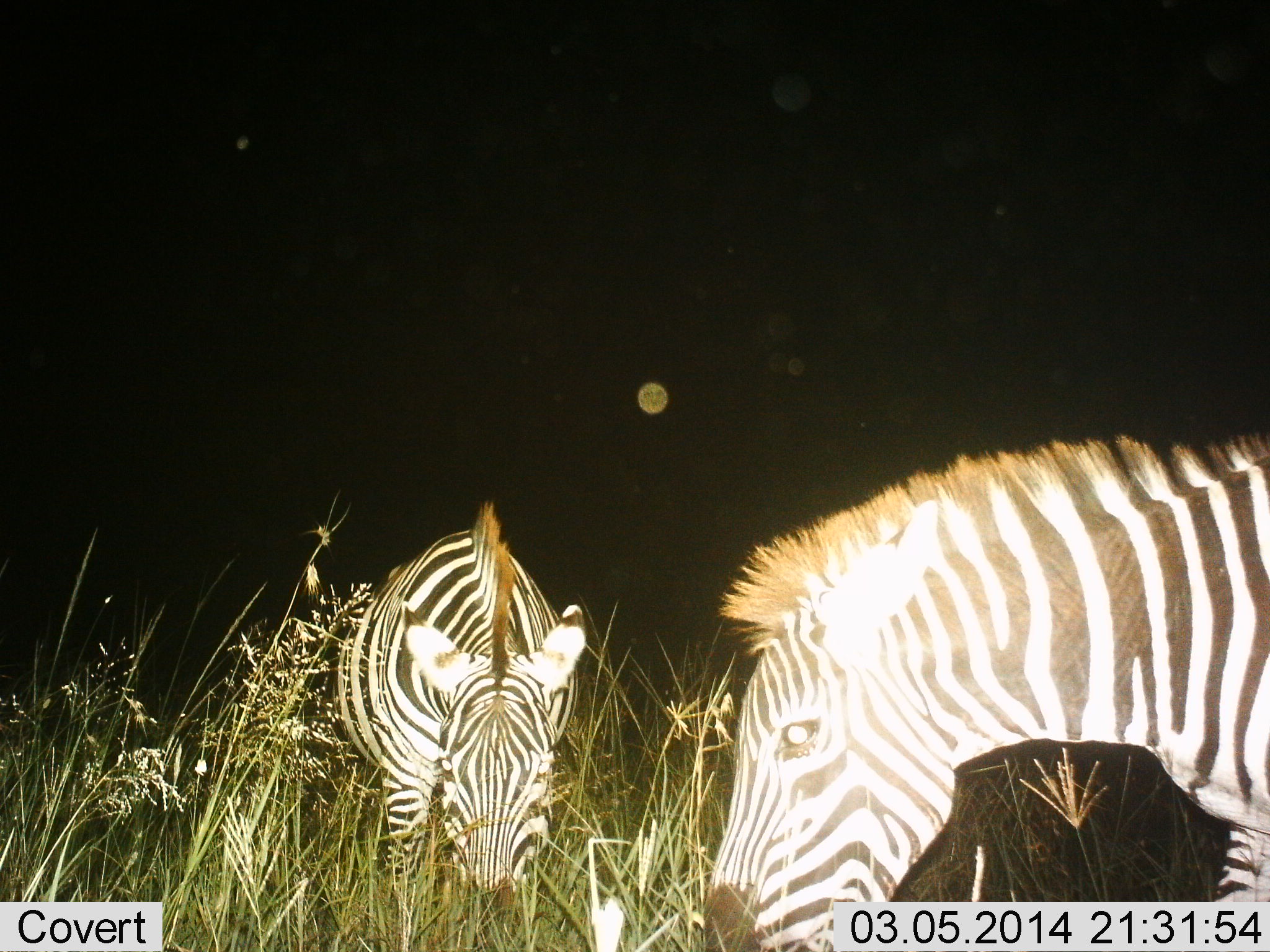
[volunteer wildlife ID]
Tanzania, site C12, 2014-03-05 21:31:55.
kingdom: Animalia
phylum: Chordata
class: Mammalia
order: Perissodactyla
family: Equidae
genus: Equus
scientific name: Equus quagga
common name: plains zebra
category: zebra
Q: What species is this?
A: Zebra (plains zebra) (Equus quagga).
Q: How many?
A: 2.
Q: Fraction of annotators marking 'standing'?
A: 30%.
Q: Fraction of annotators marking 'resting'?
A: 0%.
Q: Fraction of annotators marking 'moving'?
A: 0%.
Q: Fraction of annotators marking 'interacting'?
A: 0%.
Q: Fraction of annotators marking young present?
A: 0%.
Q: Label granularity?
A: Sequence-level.